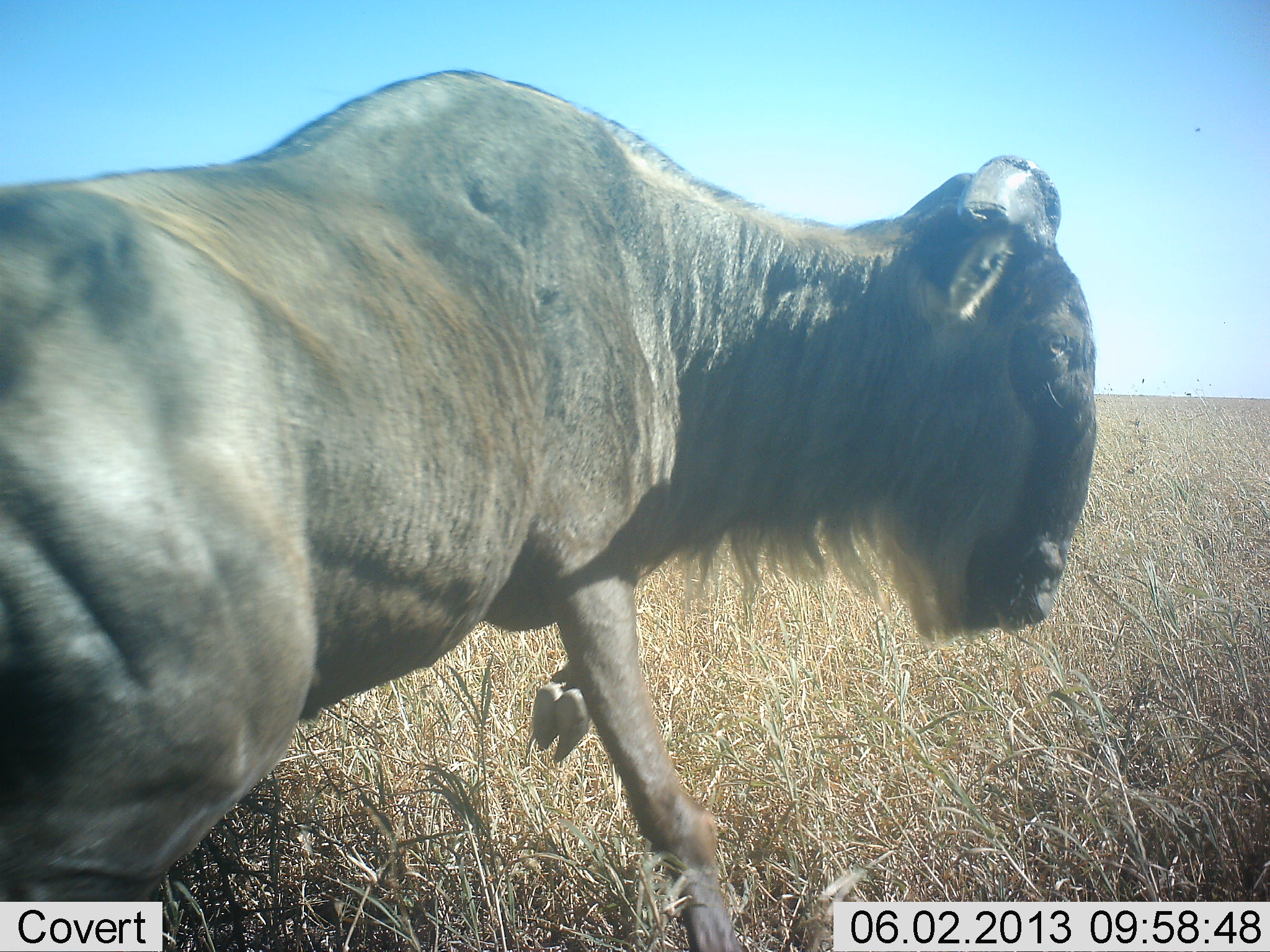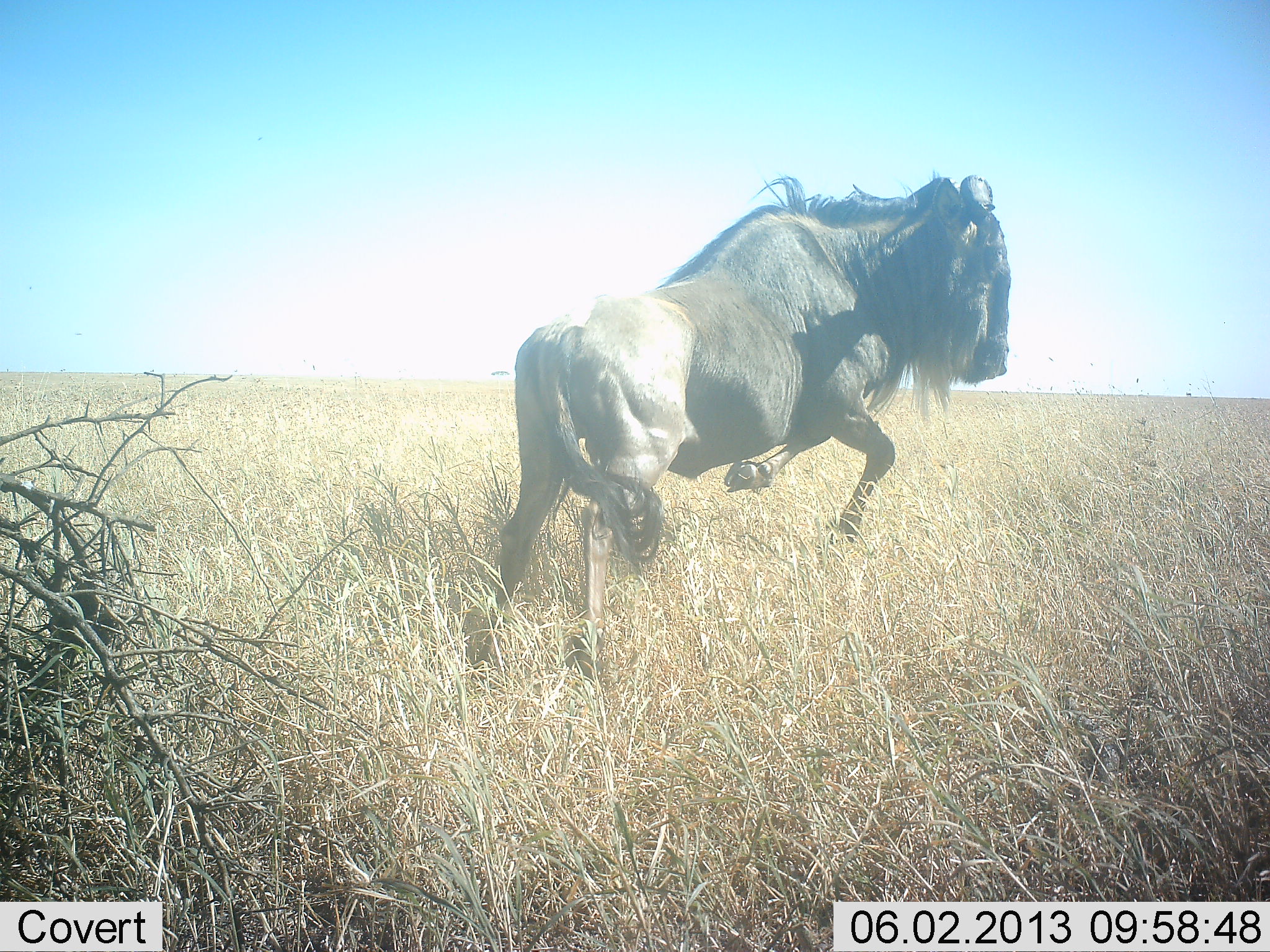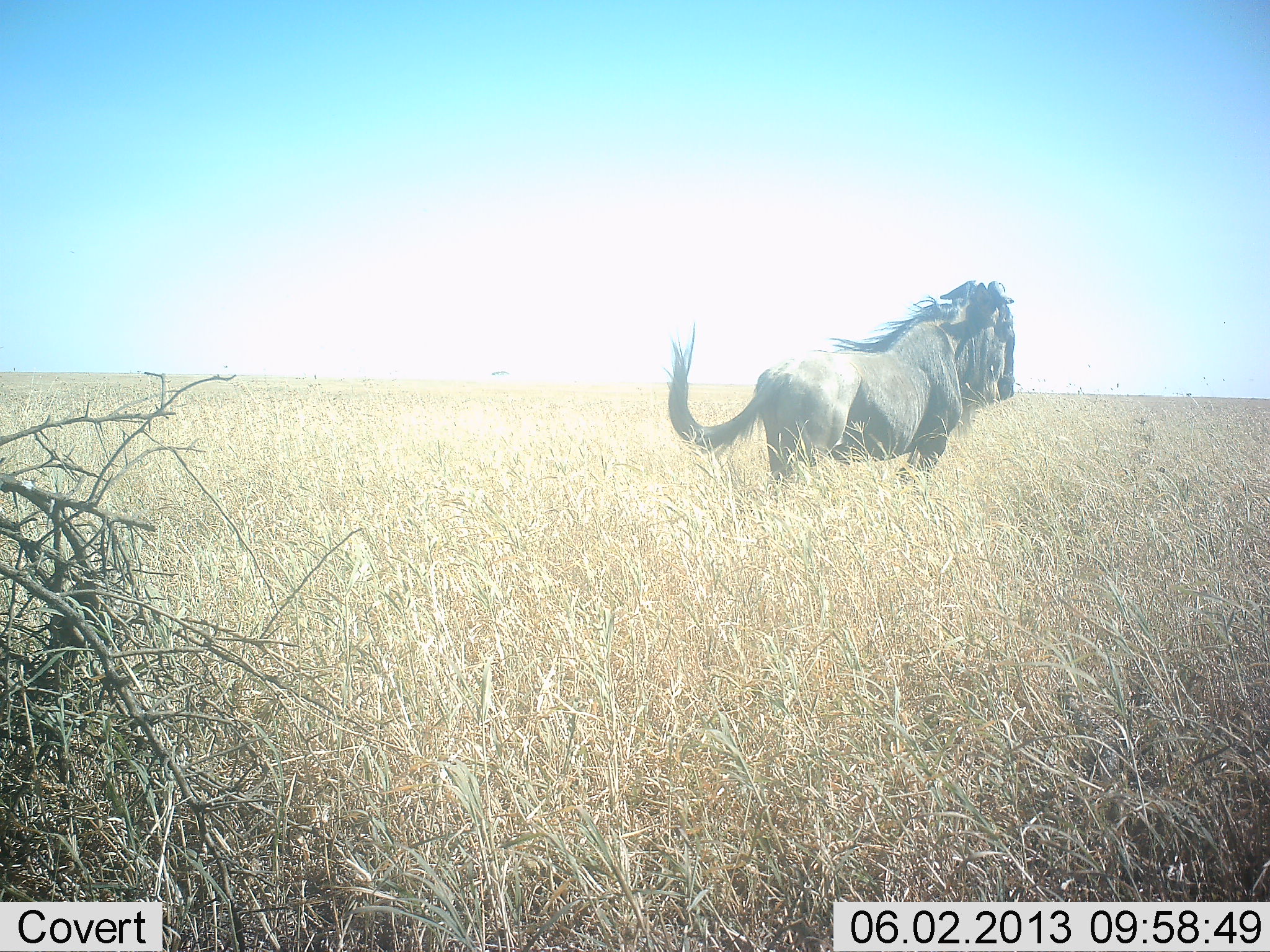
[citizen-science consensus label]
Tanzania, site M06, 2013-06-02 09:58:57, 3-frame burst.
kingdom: Animalia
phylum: Chordata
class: Mammalia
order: Artiodactyla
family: Bovidae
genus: Connochaetes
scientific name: Connochaetes taurinus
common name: blue wildebeest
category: wildebeest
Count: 1.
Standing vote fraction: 7%.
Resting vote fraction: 0%.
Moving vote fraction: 97%.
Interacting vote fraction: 10%.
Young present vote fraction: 0%.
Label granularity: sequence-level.